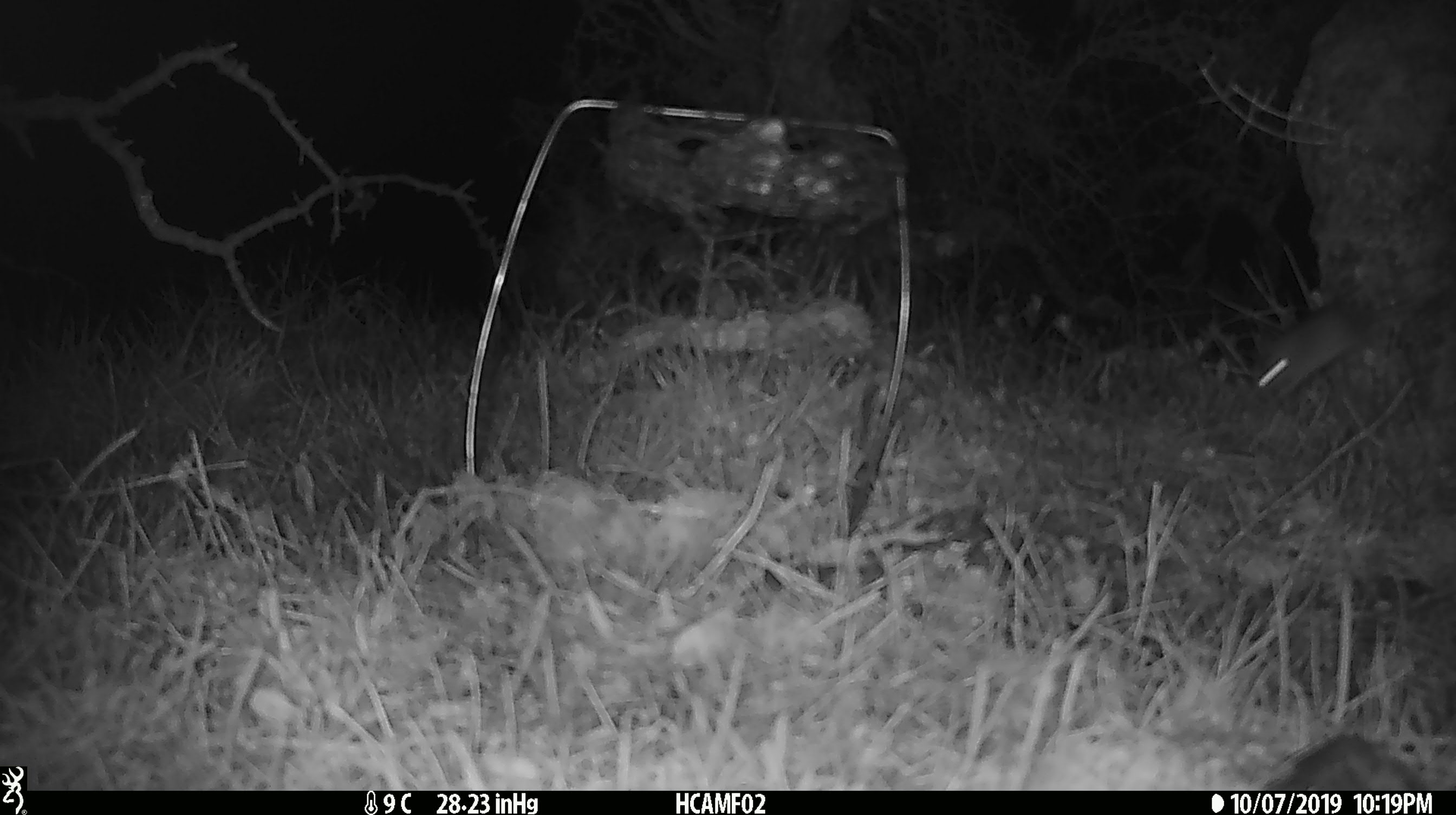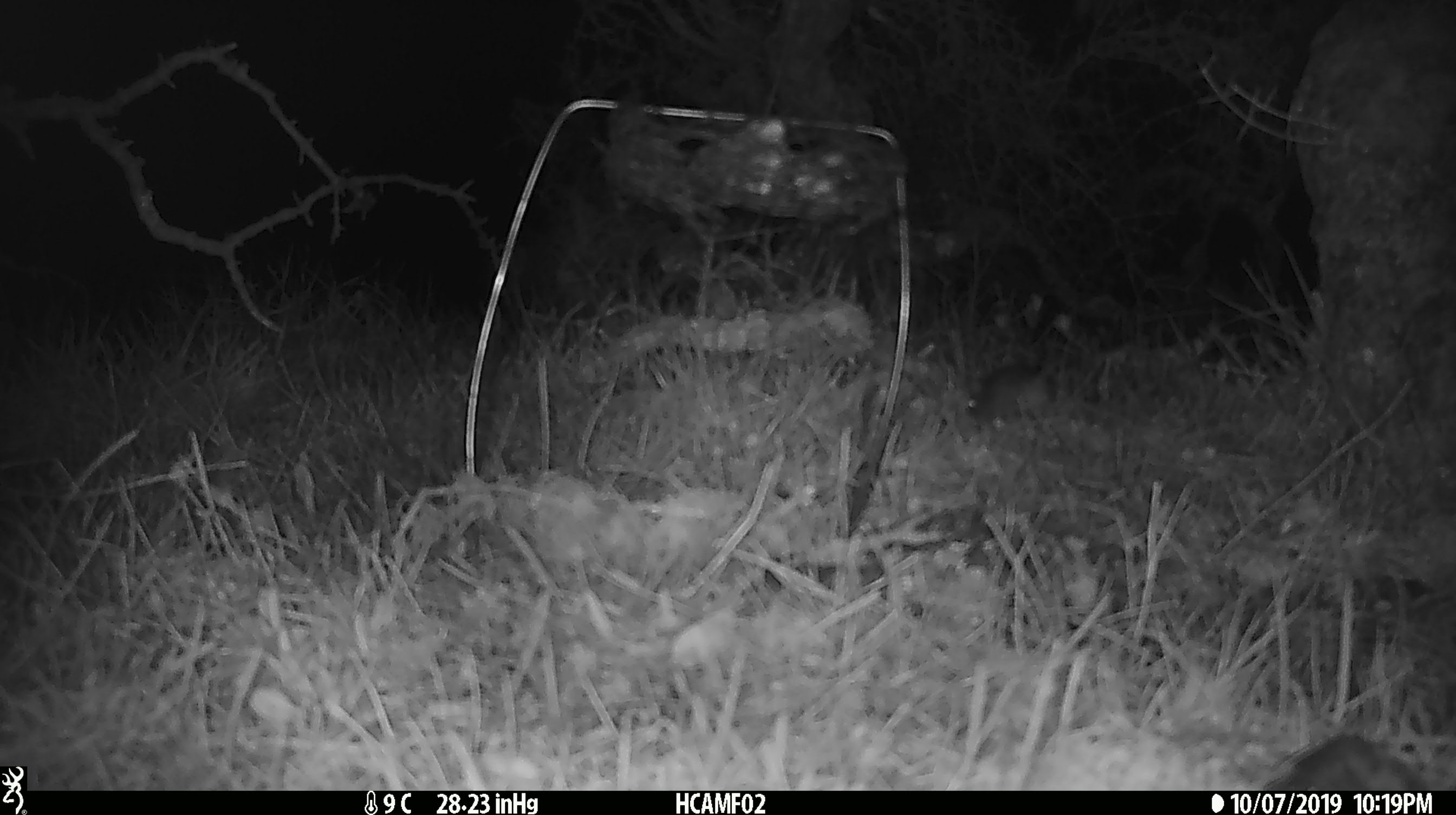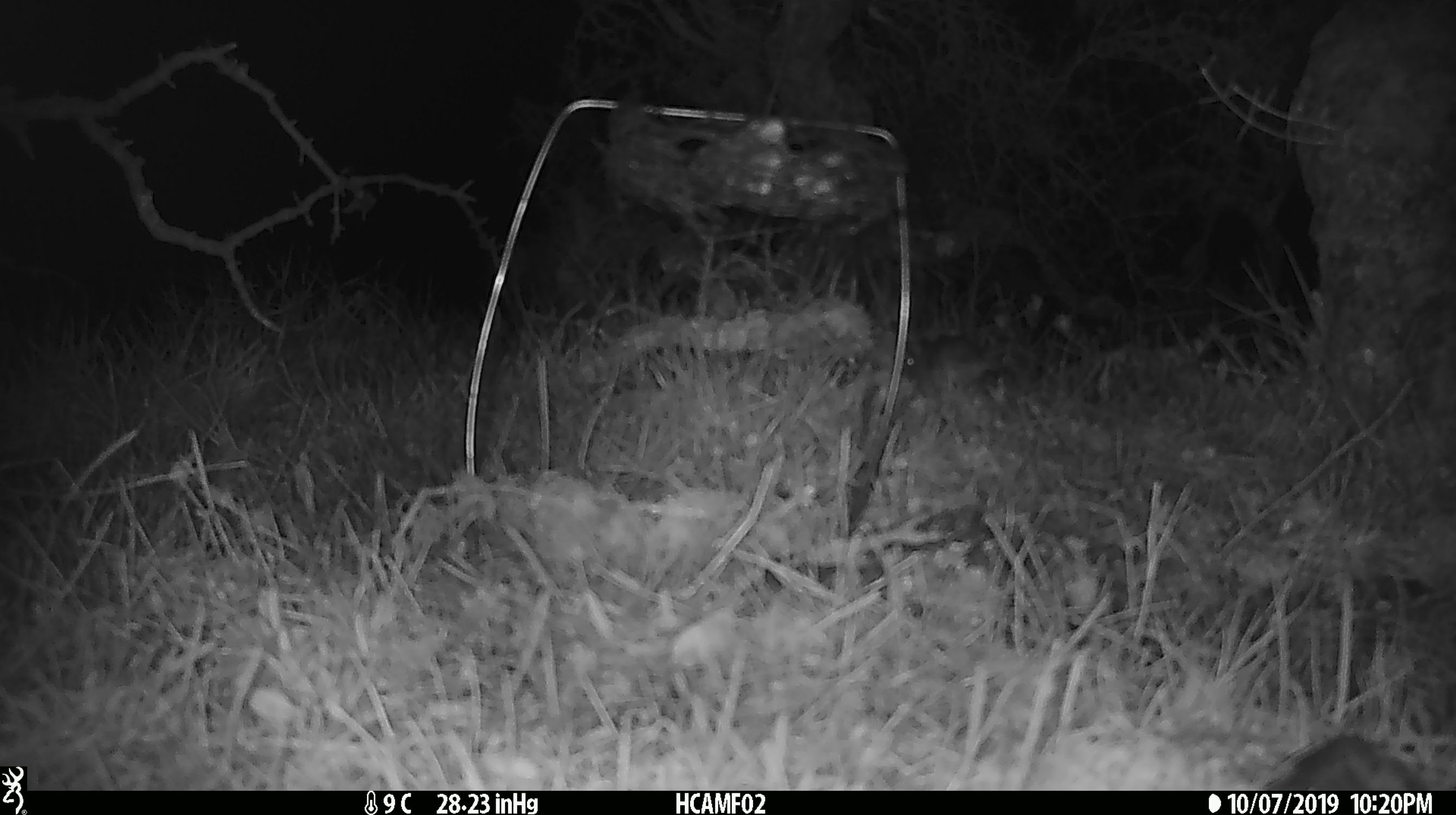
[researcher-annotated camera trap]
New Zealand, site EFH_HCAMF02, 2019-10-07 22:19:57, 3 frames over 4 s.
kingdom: Animalia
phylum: Chordata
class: Mammalia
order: Rodentia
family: Muridae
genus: Mus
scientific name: Mus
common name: mouse